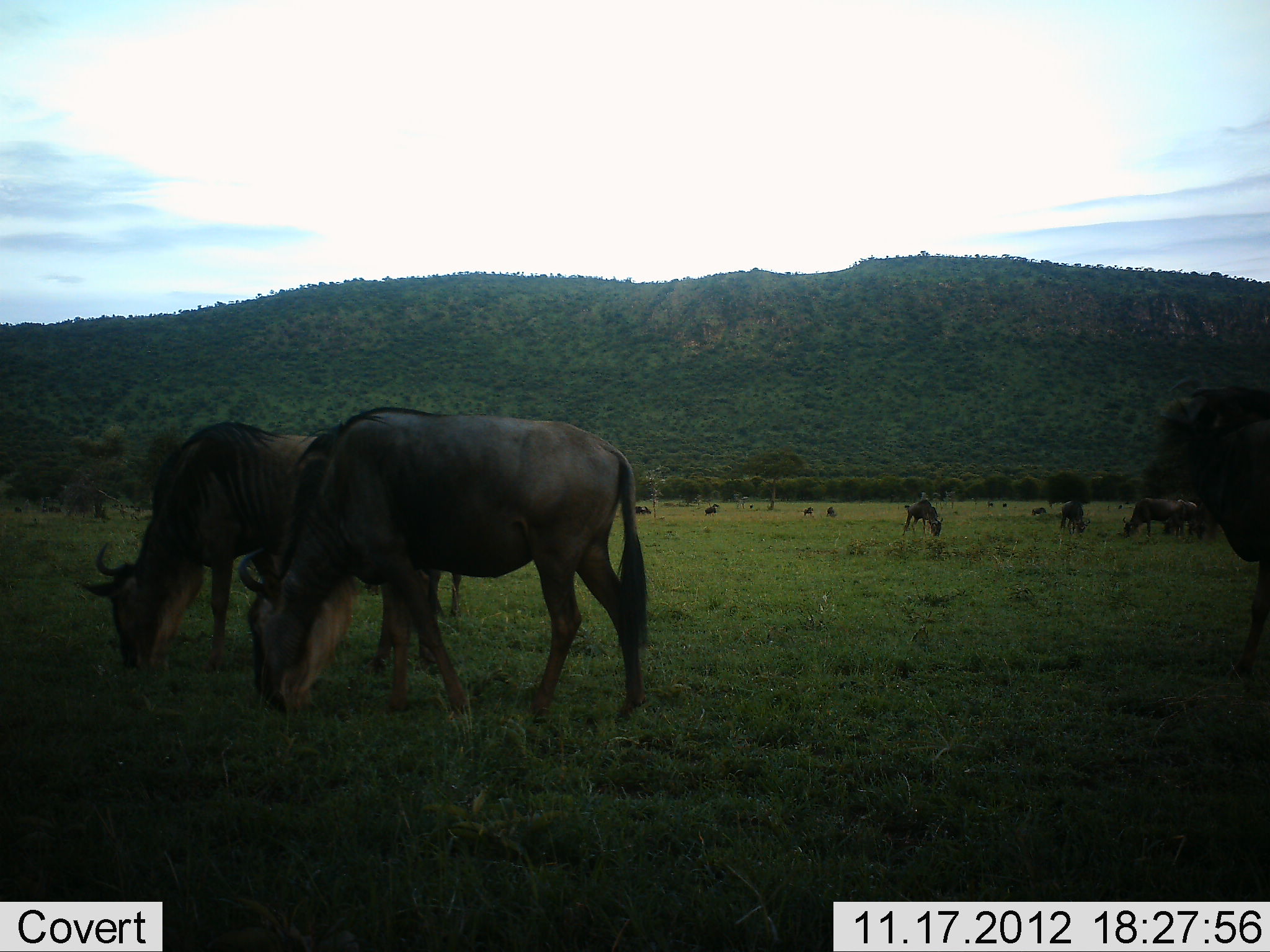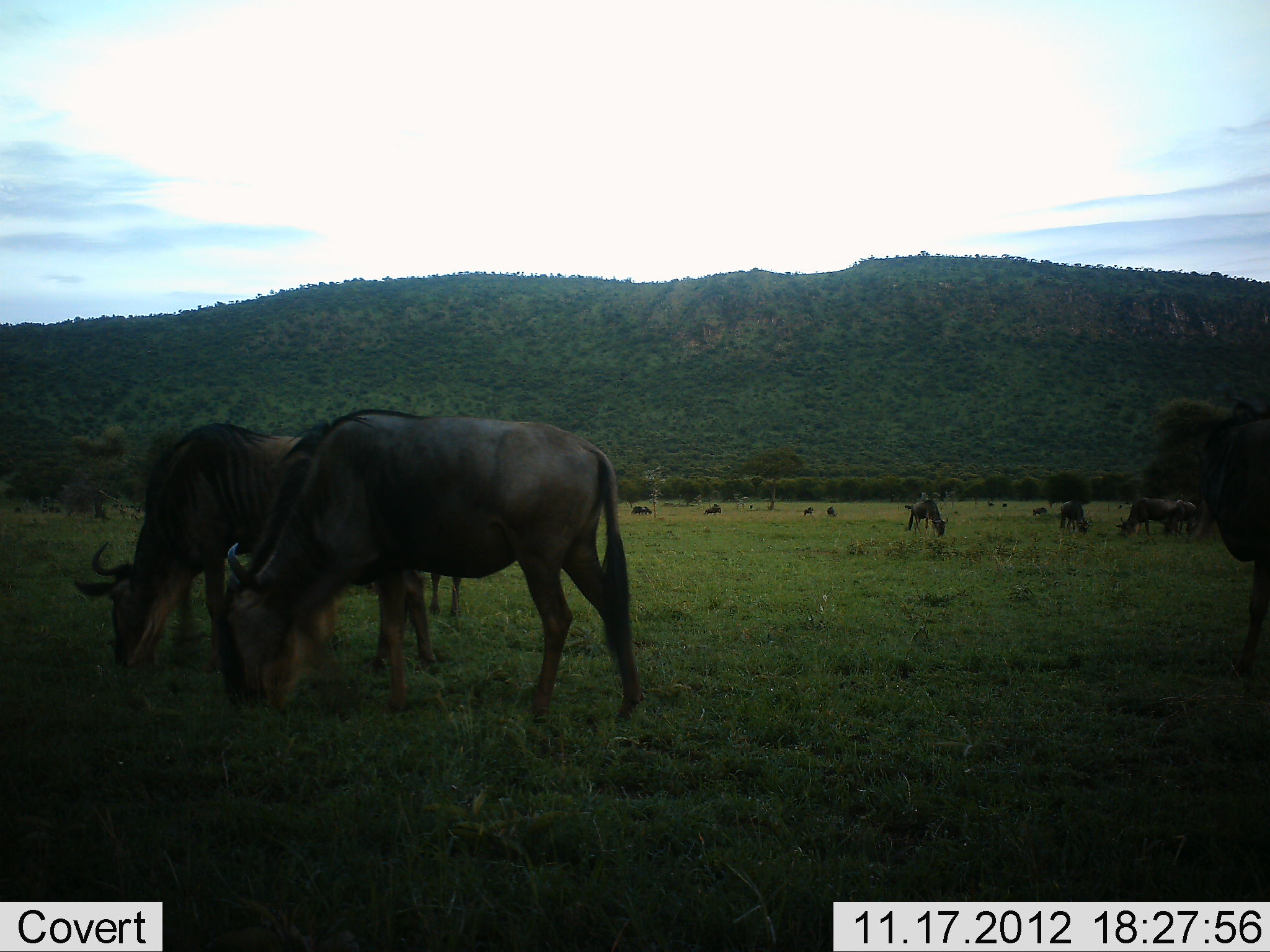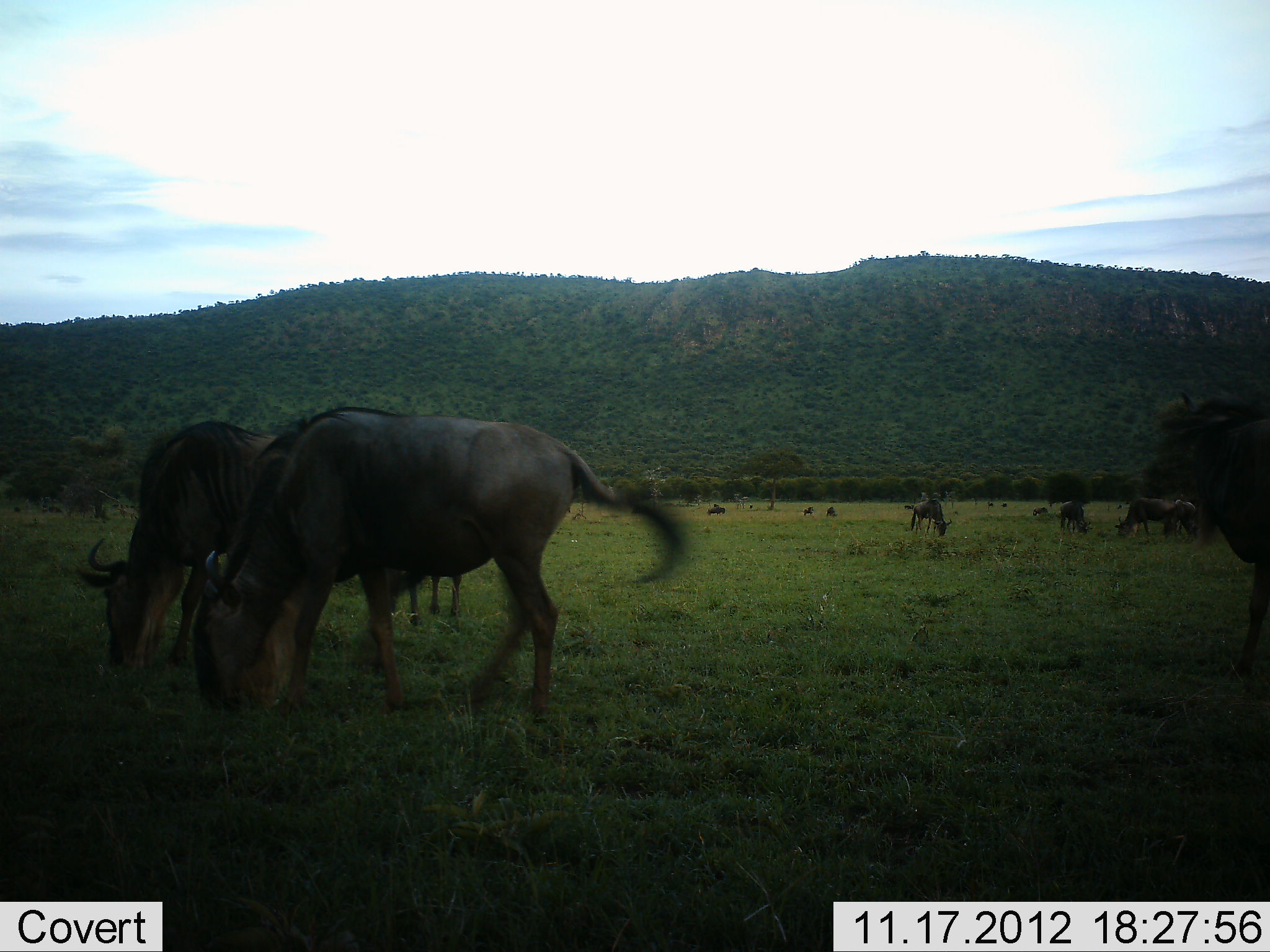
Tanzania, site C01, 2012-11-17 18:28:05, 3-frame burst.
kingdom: Animalia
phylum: Chordata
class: Mammalia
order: Artiodactyla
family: Bovidae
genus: Connochaetes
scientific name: Connochaetes taurinus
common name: blue wildebeest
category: wildebeest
Wildebeest (blue wildebeest) (Connochaetes taurinus), count 11-50. Behavior (volunteer vote fractions): standing 55%, resting 27%, moving 9%, interacting 9%. Young present (vote fraction): 0%. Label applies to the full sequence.